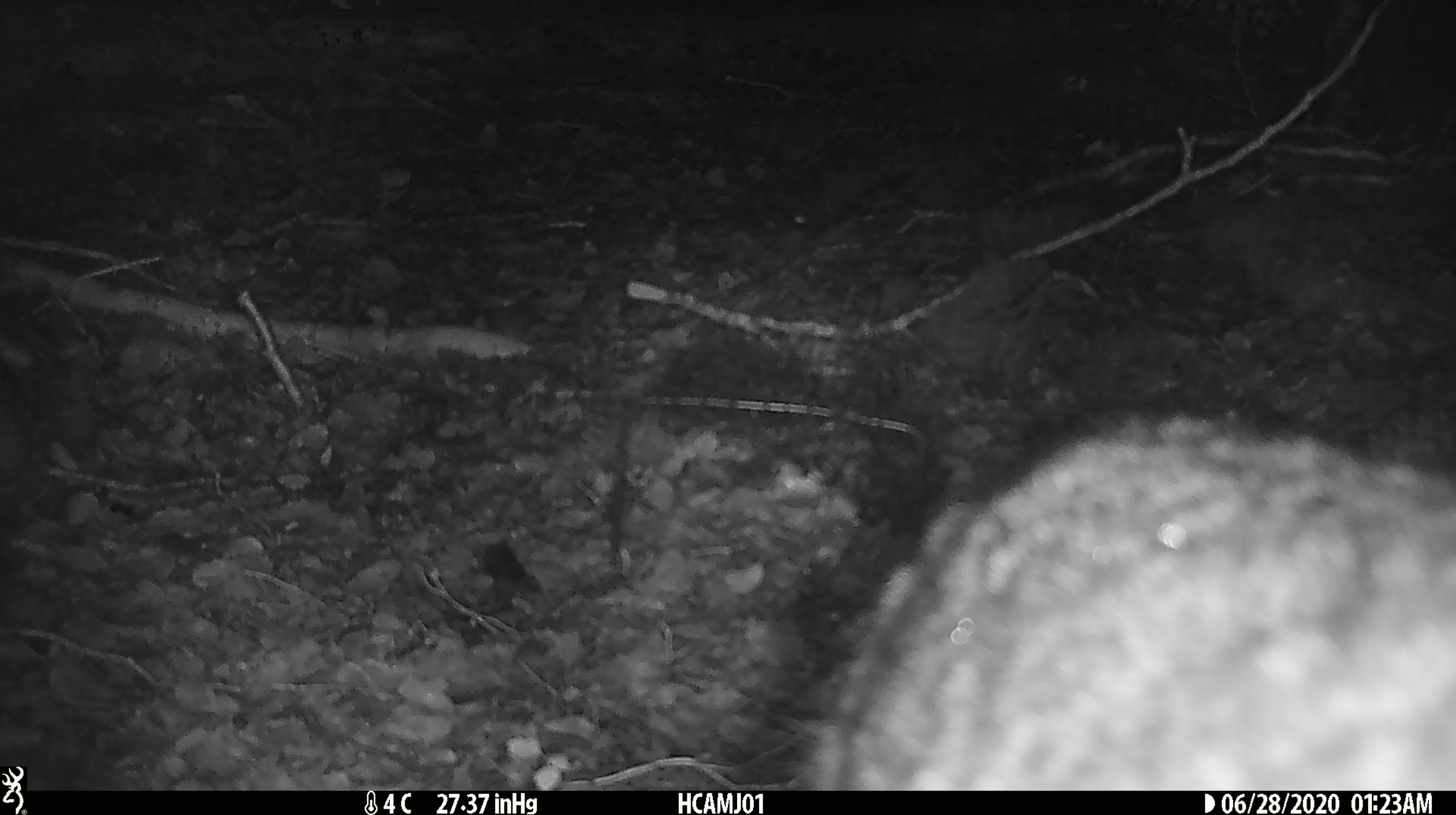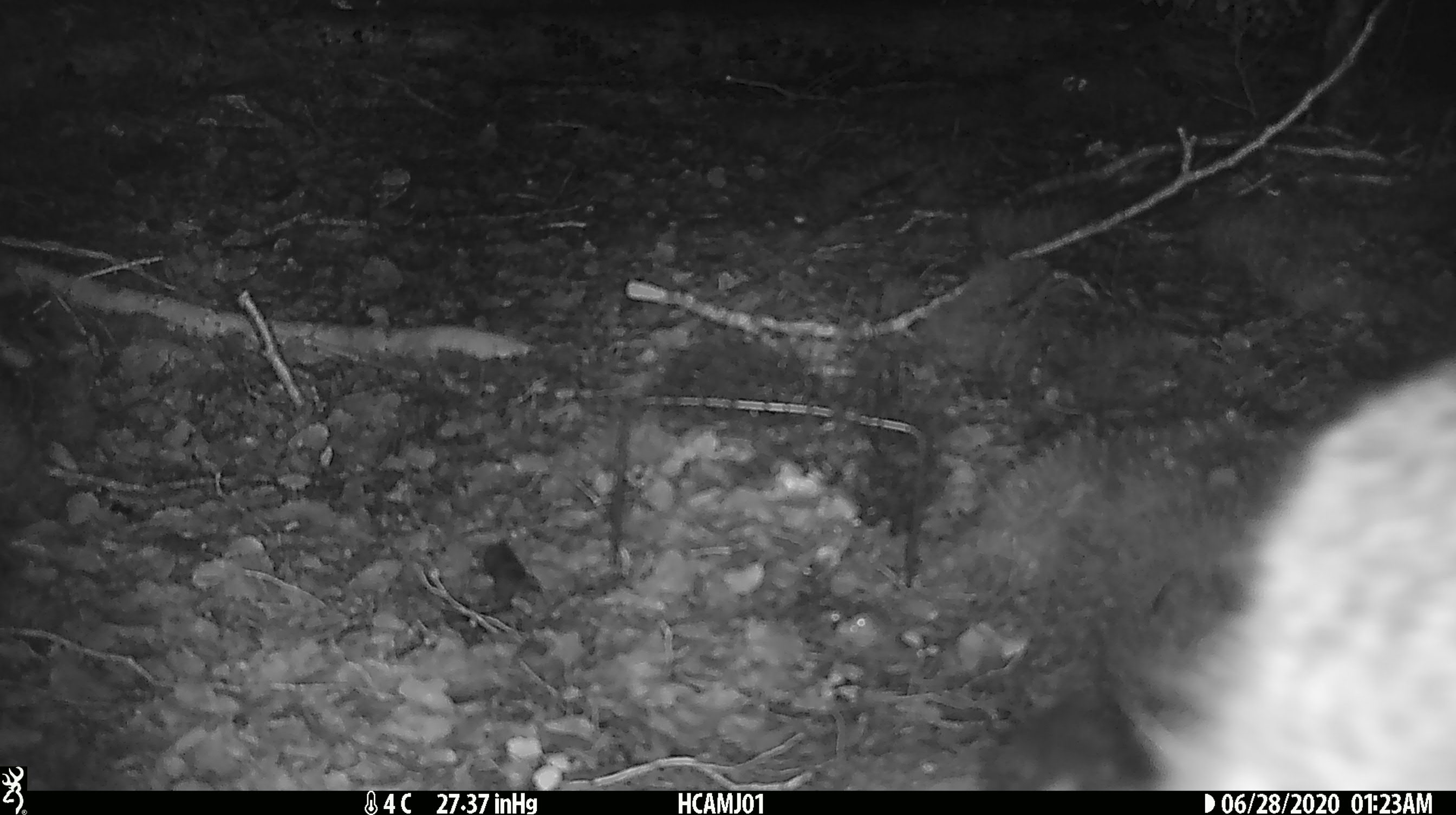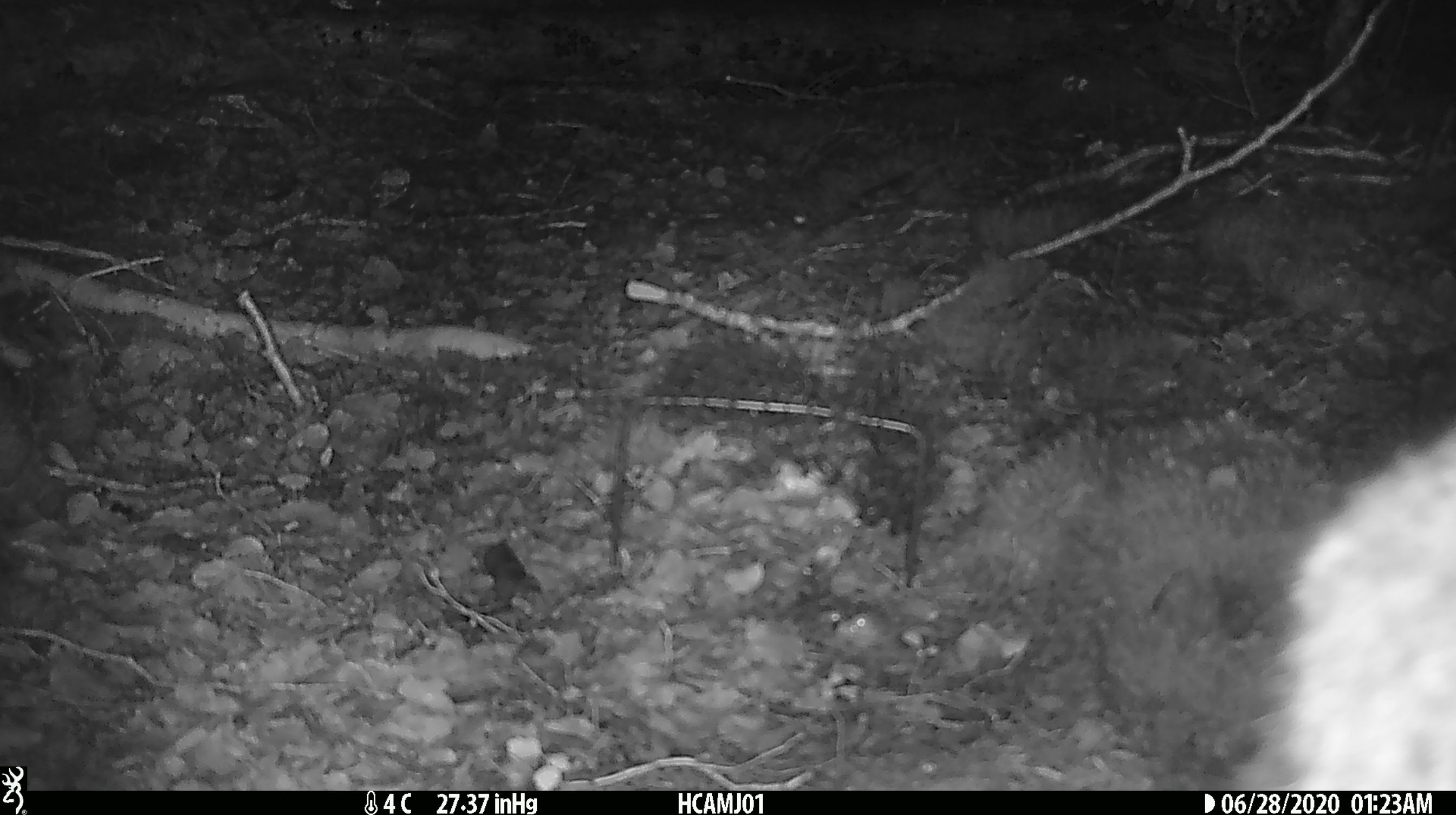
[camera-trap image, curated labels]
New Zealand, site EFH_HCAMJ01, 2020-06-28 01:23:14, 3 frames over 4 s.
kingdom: Animalia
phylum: Chordata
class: Mammalia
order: Carnivora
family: Felidae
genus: Felis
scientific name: Felis catus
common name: domestic cat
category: cat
Cat (domestic cat) (Felis catus).